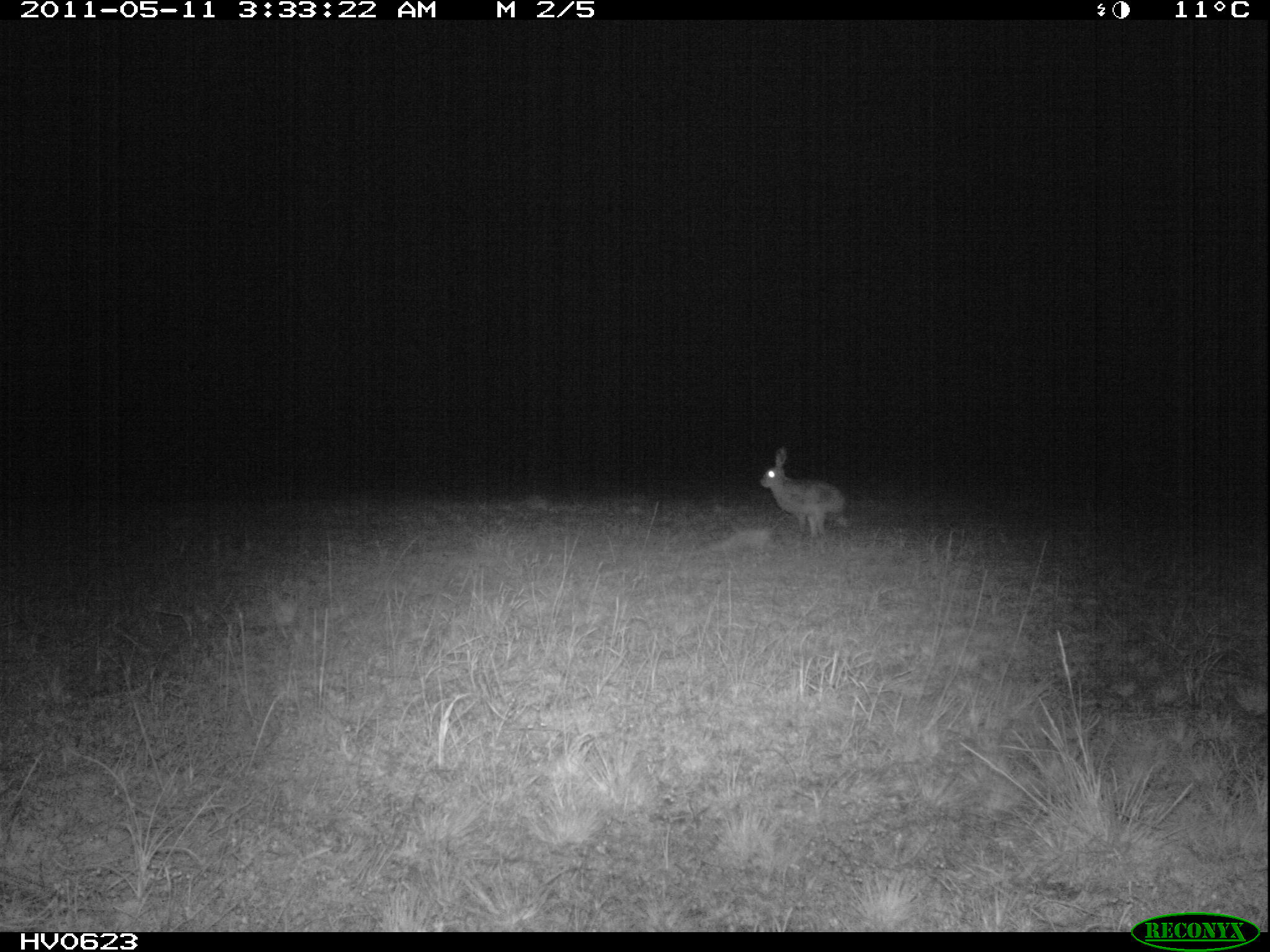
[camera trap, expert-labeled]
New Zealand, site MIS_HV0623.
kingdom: Animalia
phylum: Chordata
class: Mammalia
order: Lagomorpha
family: Leporidae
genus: Lepus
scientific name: Lepus europaeus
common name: brown hare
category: hare